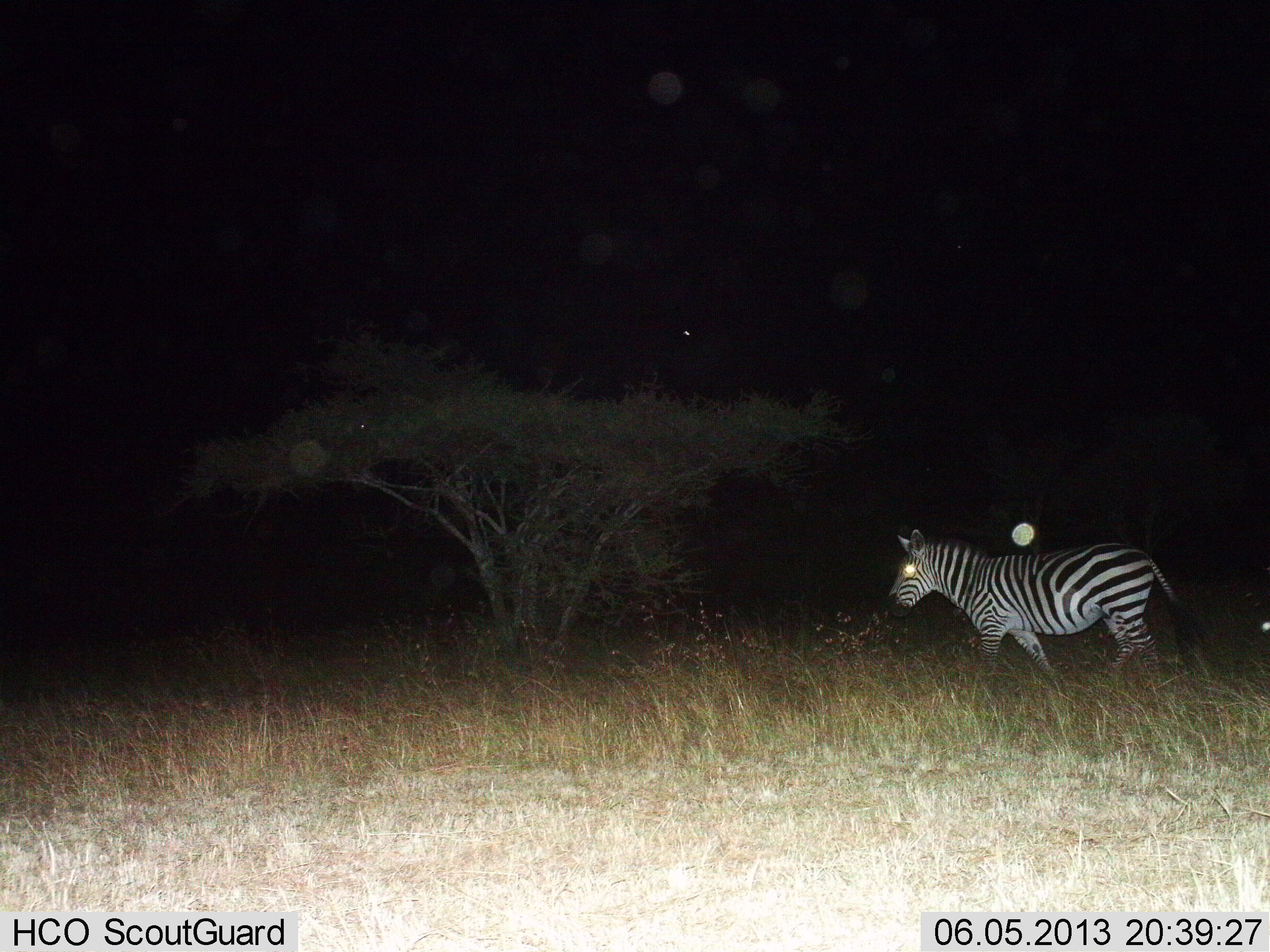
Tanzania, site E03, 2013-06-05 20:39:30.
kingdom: Animalia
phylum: Chordata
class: Mammalia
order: Perissodactyla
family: Equidae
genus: Equus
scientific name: Equus quagga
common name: plains zebra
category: zebra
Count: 1.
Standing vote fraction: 19%.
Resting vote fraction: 0%.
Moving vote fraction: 81%.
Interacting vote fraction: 0%.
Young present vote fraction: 0%.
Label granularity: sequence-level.